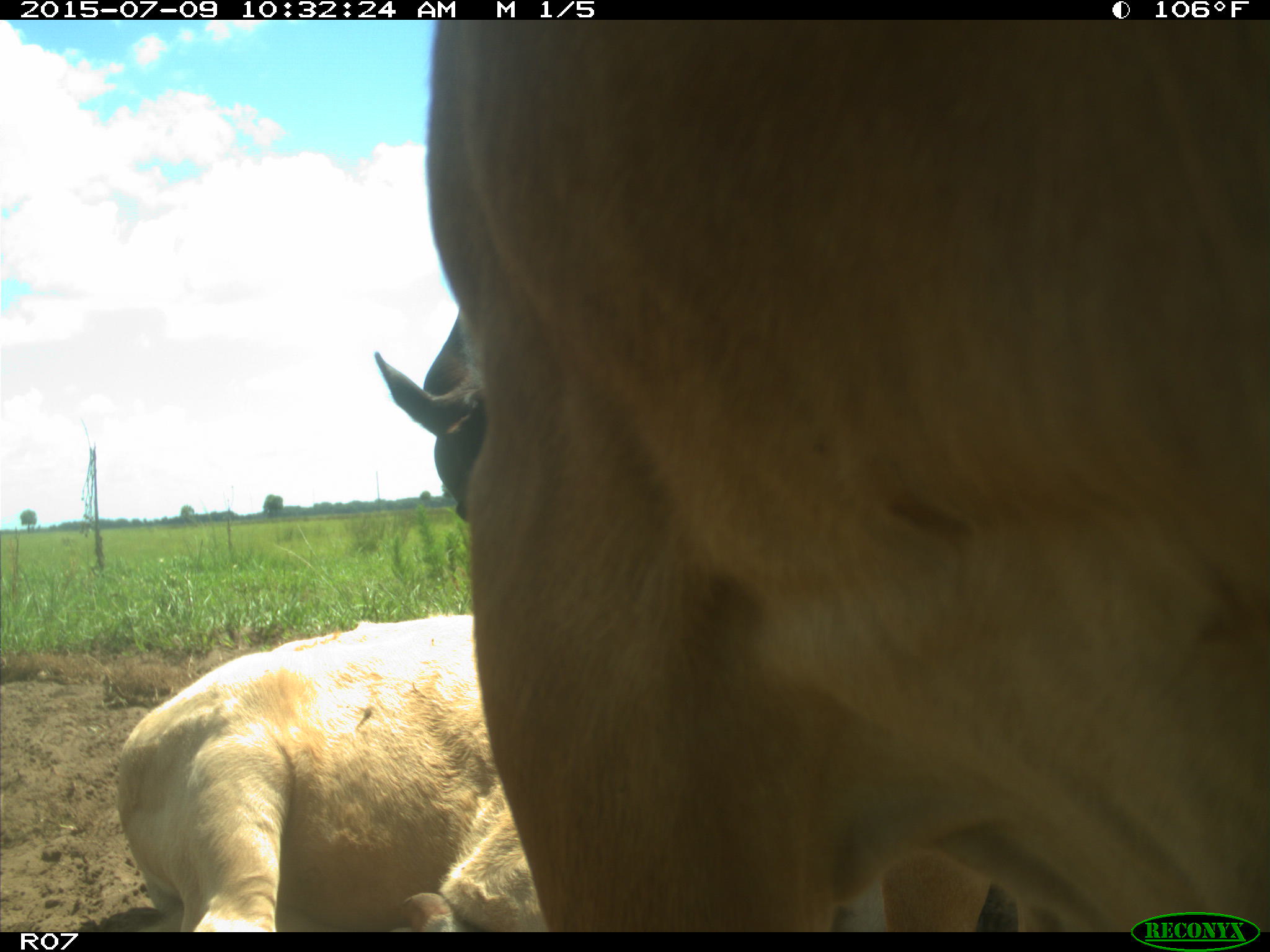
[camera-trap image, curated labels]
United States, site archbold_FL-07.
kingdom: Animalia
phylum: Chordata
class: Mammalia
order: Artiodactyla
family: Bovidae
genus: Bos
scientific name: Bos taurus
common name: domestic cow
Bos taurus (domestic cow).